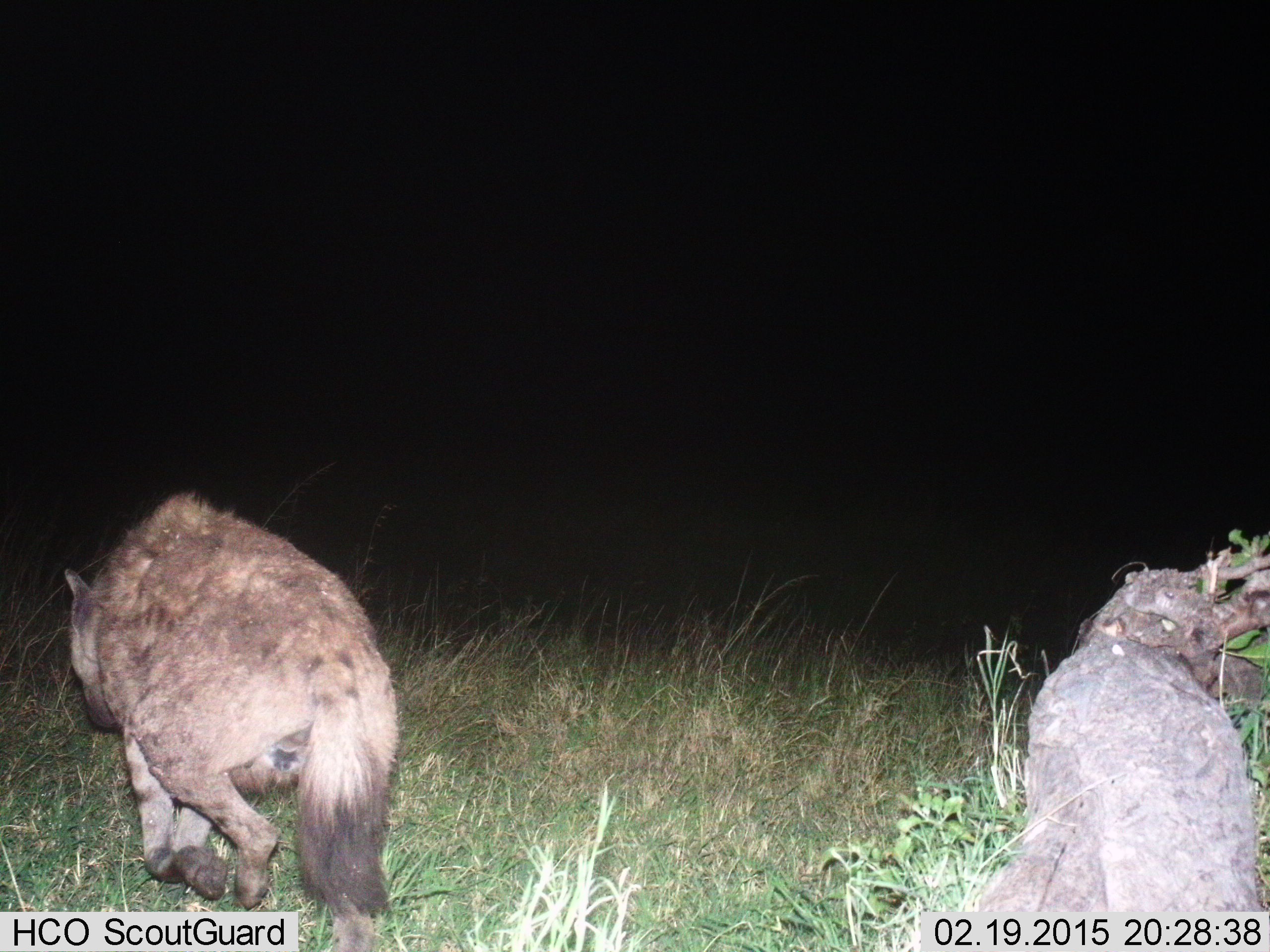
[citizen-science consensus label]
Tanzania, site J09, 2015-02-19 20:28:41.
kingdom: Animalia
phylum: Chordata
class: Mammalia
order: Carnivora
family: Hyaenidae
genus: Crocuta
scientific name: Crocuta crocuta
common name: spotted hyena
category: hyenaspotted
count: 1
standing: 0%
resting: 0%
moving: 100%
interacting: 0%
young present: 0%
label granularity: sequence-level